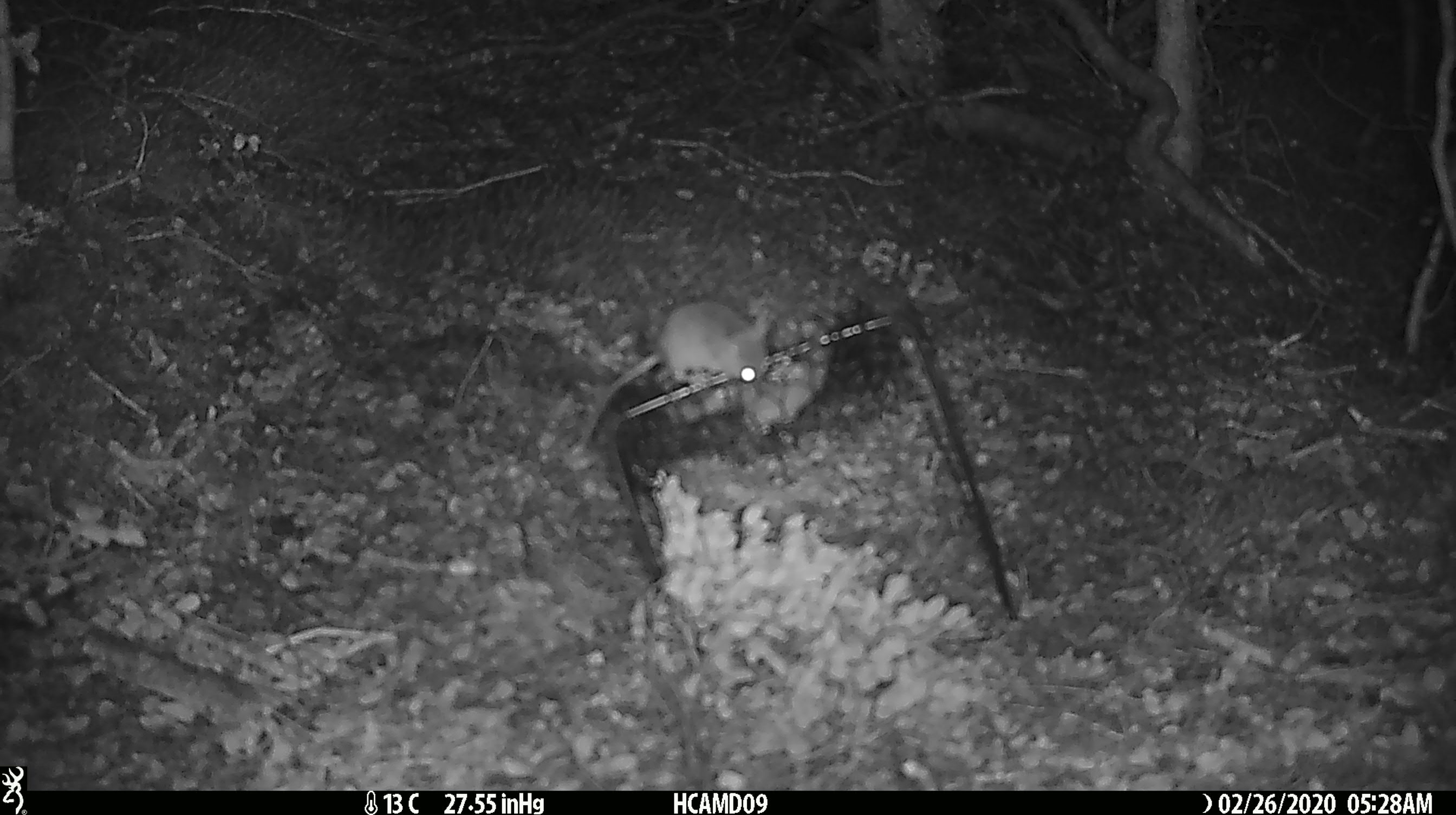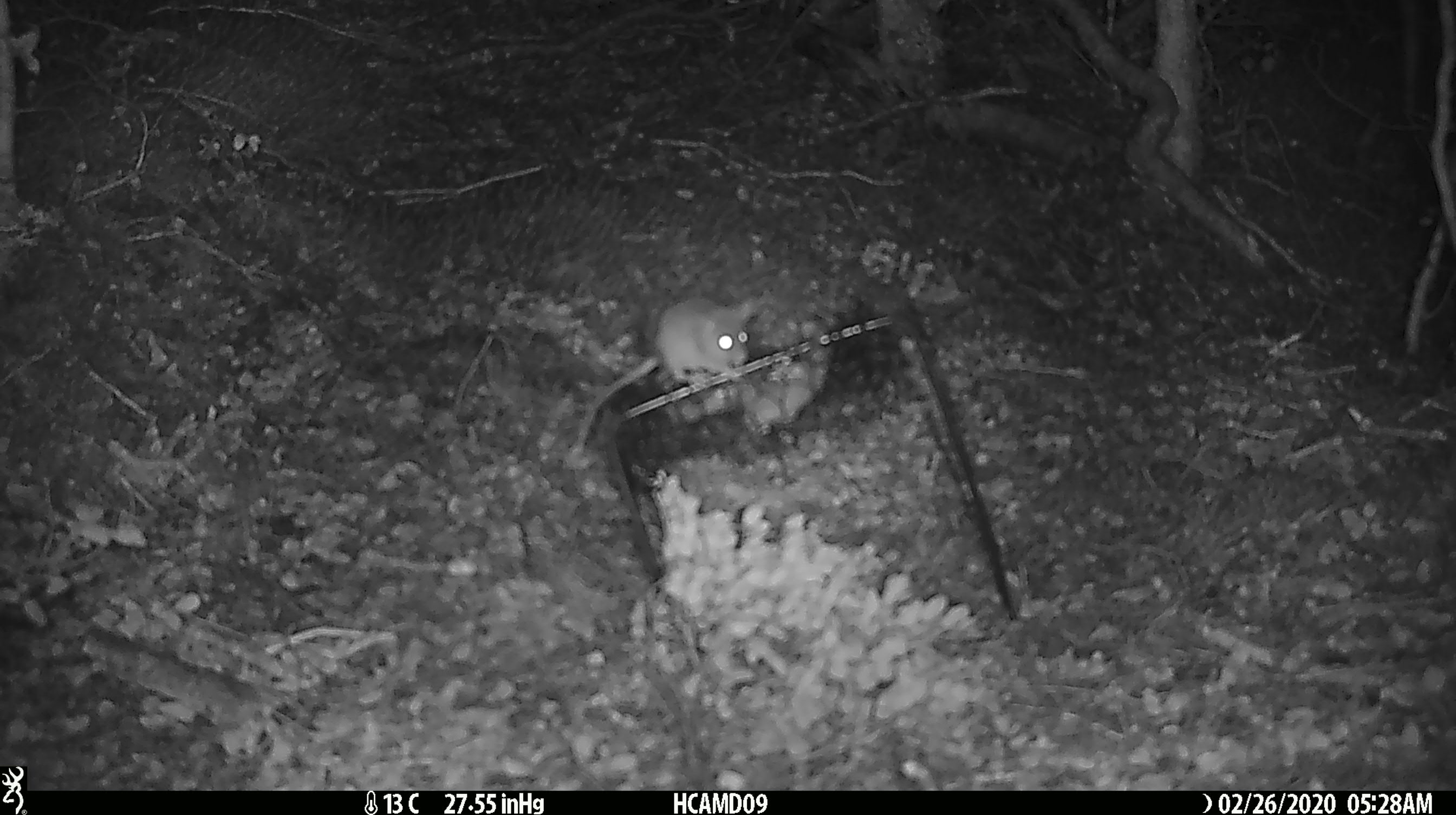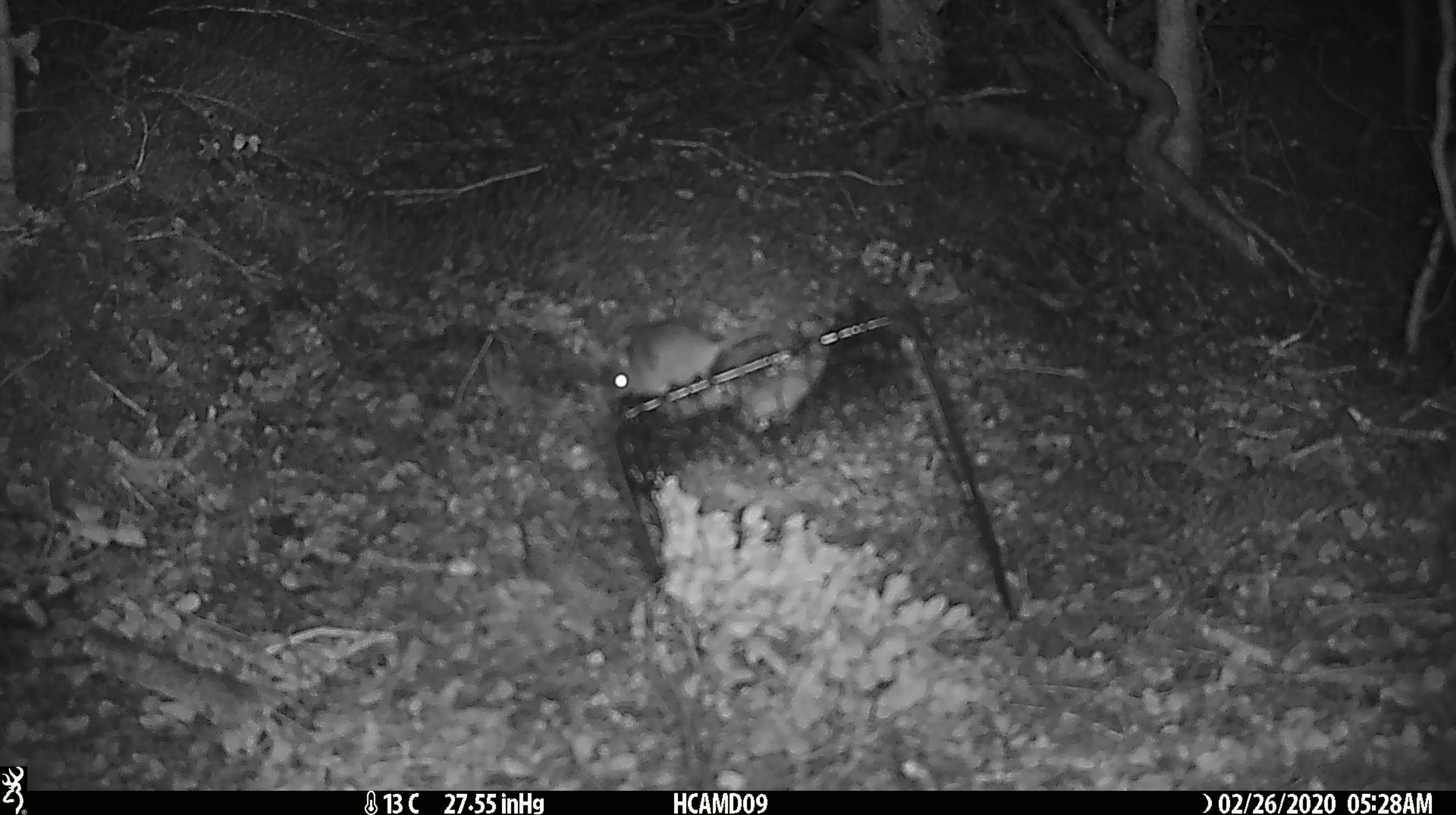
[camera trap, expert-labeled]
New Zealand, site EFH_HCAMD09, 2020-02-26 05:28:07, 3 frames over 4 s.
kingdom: Animalia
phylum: Chordata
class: Mammalia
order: Rodentia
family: Muridae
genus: Mus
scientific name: Mus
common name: mouse